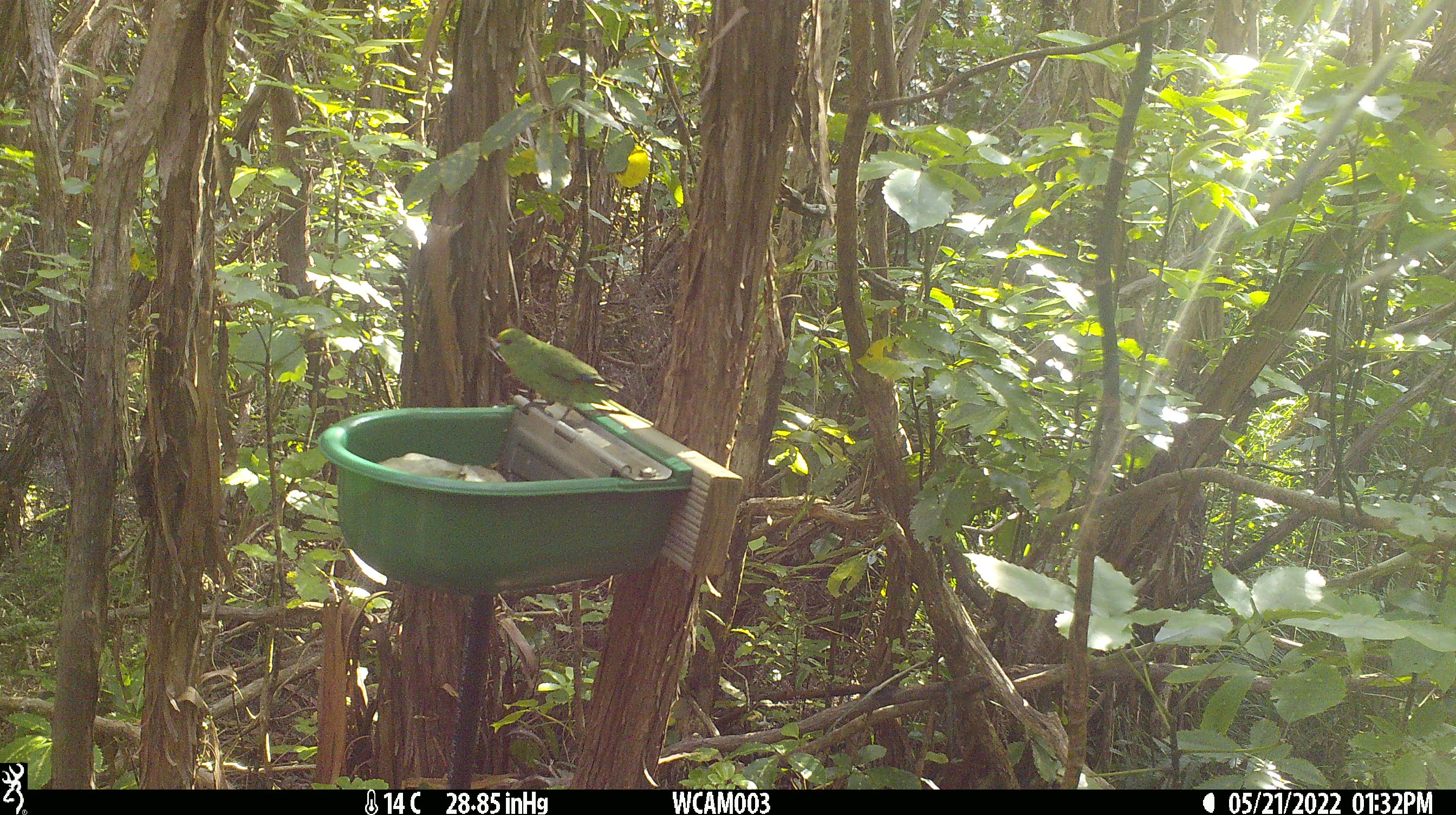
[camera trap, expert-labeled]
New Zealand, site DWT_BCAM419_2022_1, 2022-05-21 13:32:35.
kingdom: Animalia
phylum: Chordata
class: Aves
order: Psittaciformes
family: Psittaculidae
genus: Cyanoramphus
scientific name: Cyanoramphus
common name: parakeet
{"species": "parakeet (Cyanoramphus)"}